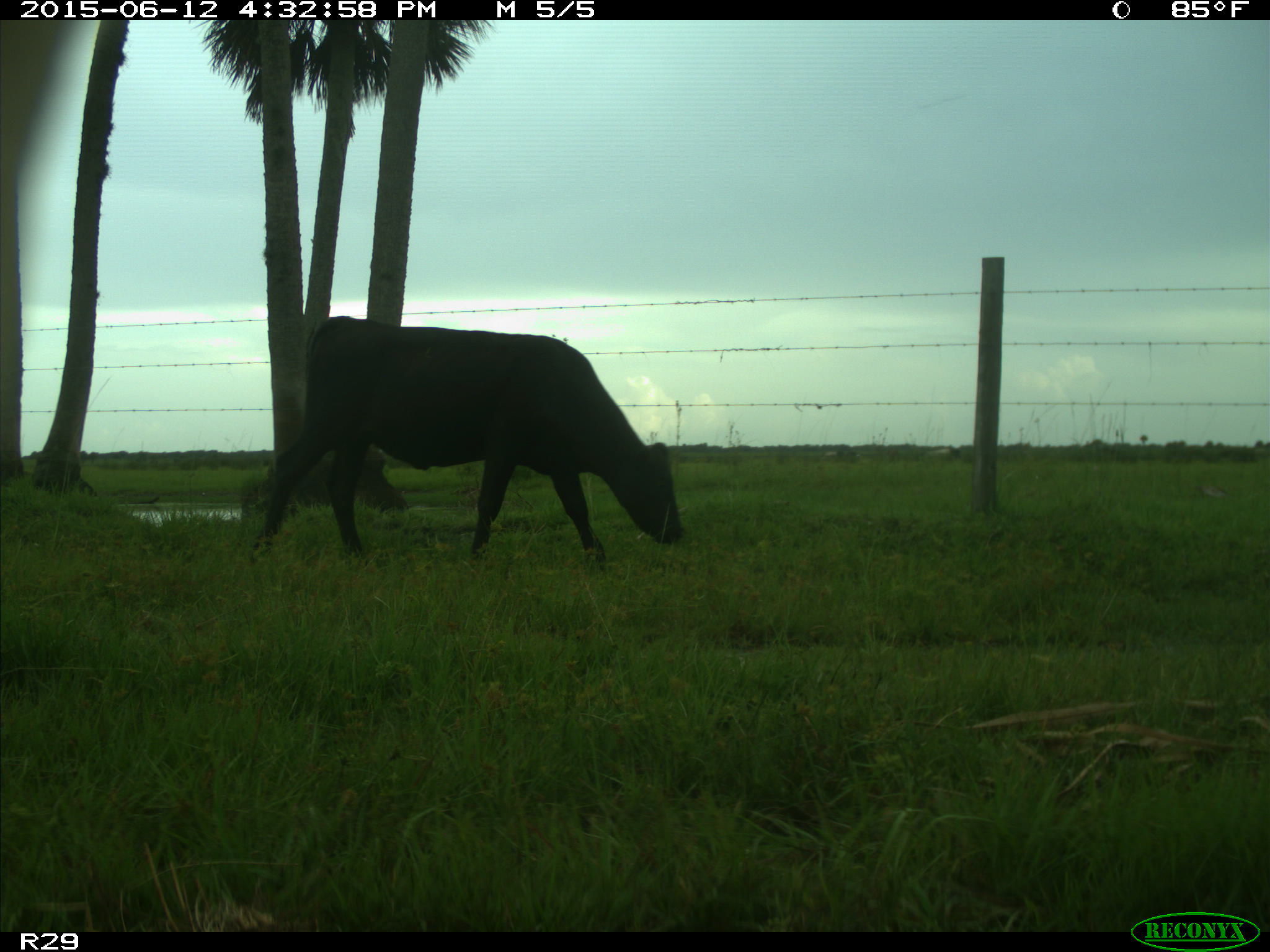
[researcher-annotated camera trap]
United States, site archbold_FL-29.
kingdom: Animalia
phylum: Chordata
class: Mammalia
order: Artiodactyla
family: Bovidae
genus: Bos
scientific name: Bos taurus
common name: domestic cow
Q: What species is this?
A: Bos taurus (domestic cow).